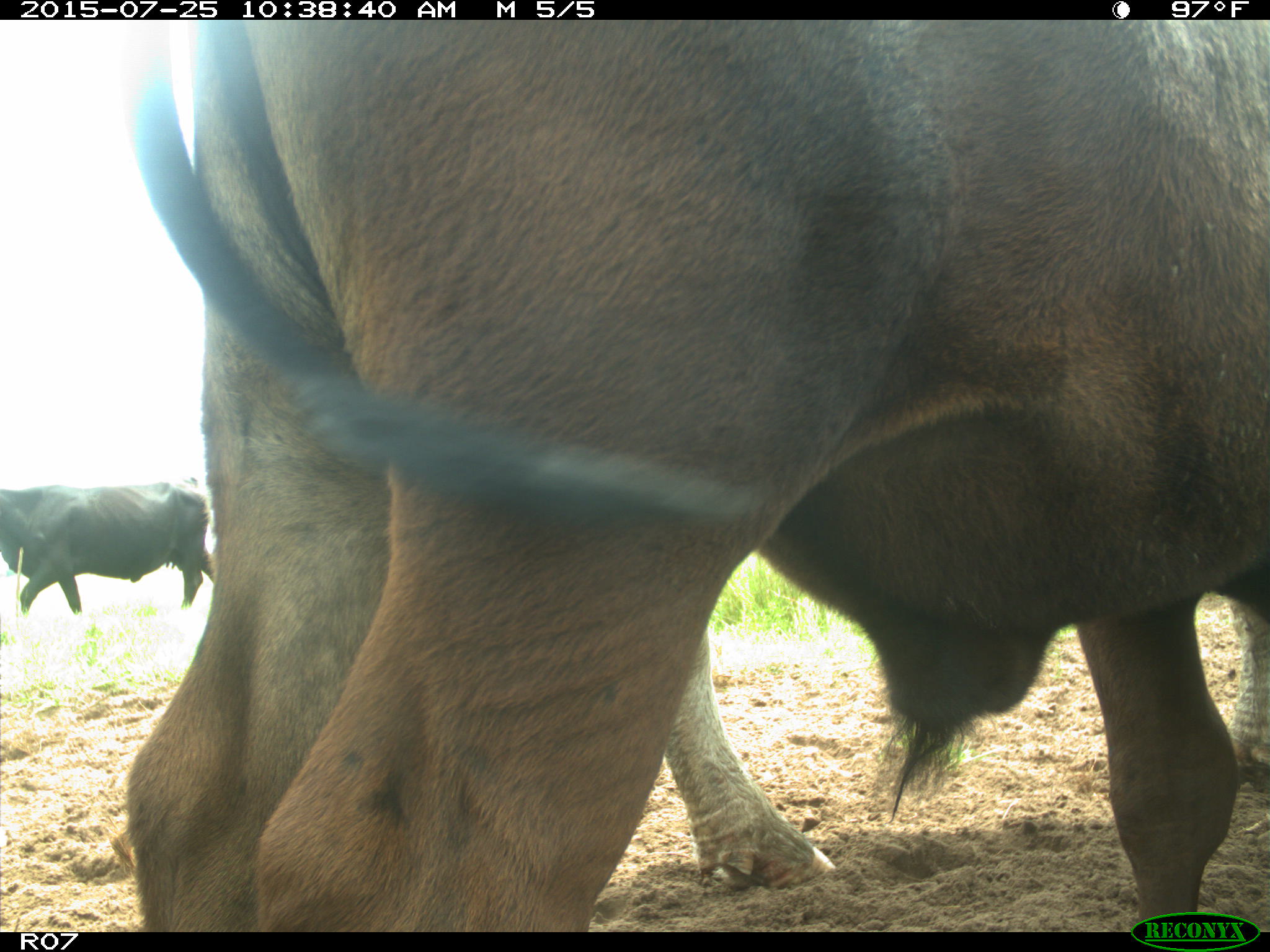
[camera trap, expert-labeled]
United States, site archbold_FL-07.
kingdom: Animalia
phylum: Chordata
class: Mammalia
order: Artiodactyla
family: Bovidae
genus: Bos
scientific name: Bos taurus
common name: domestic cow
Bos taurus (domestic cow).